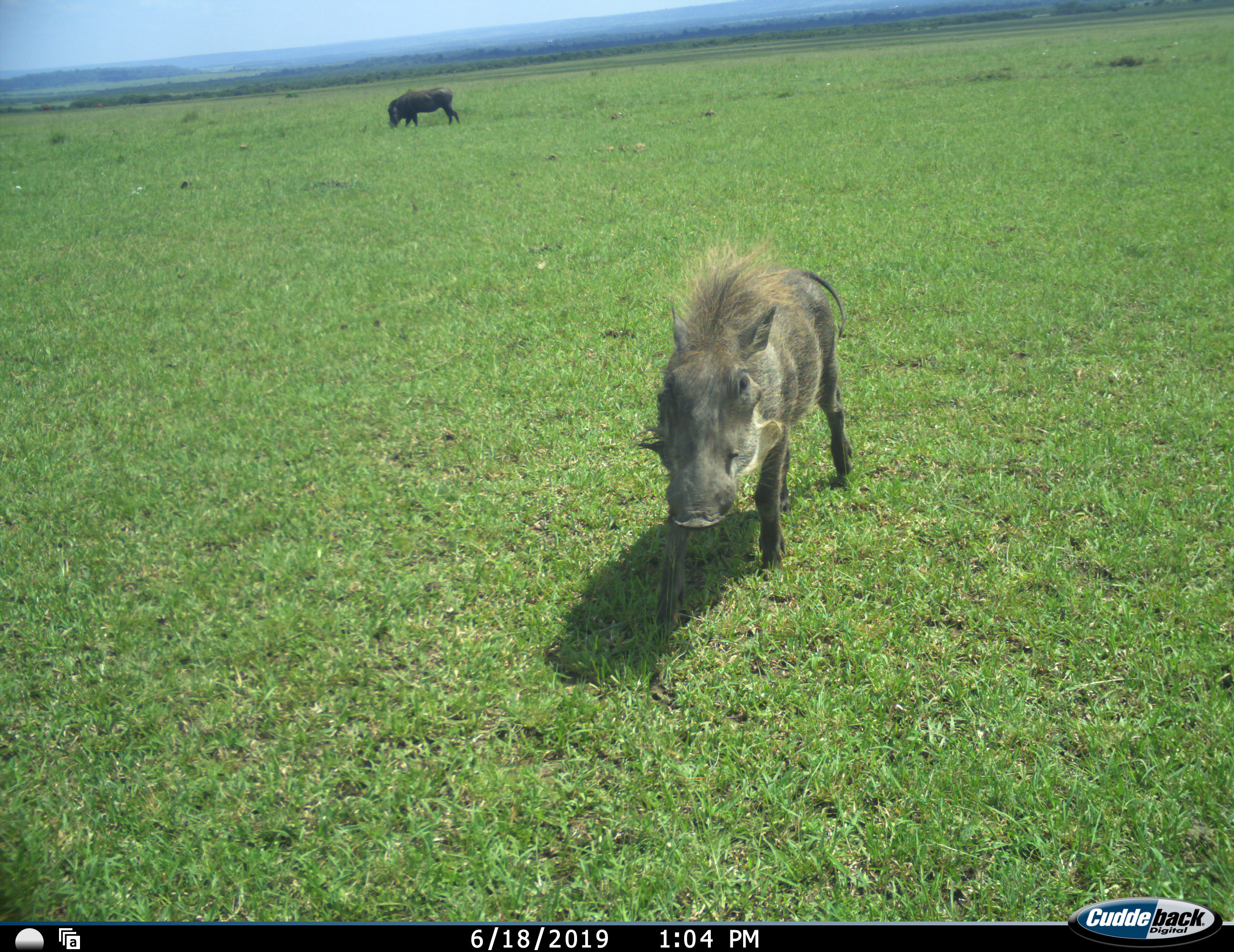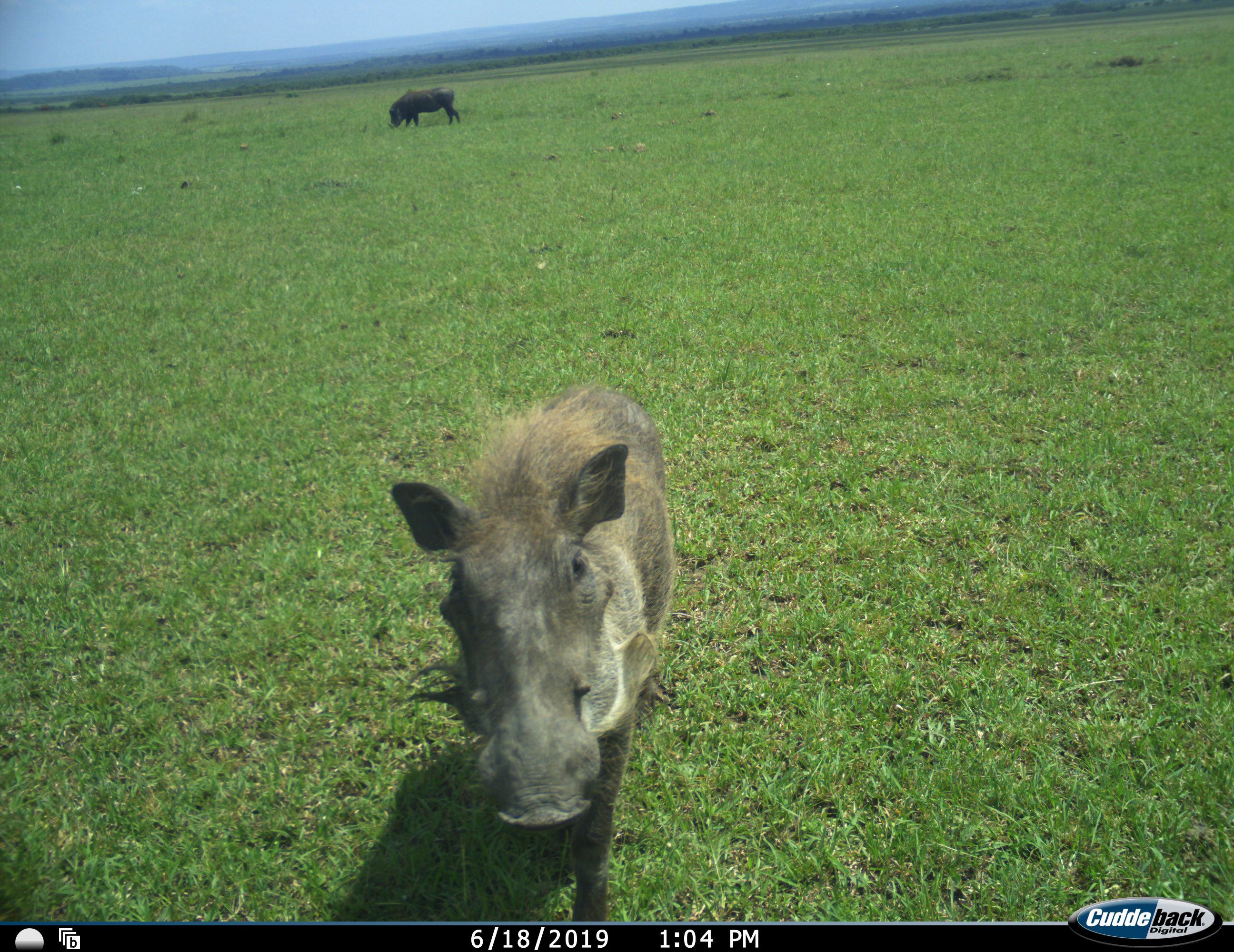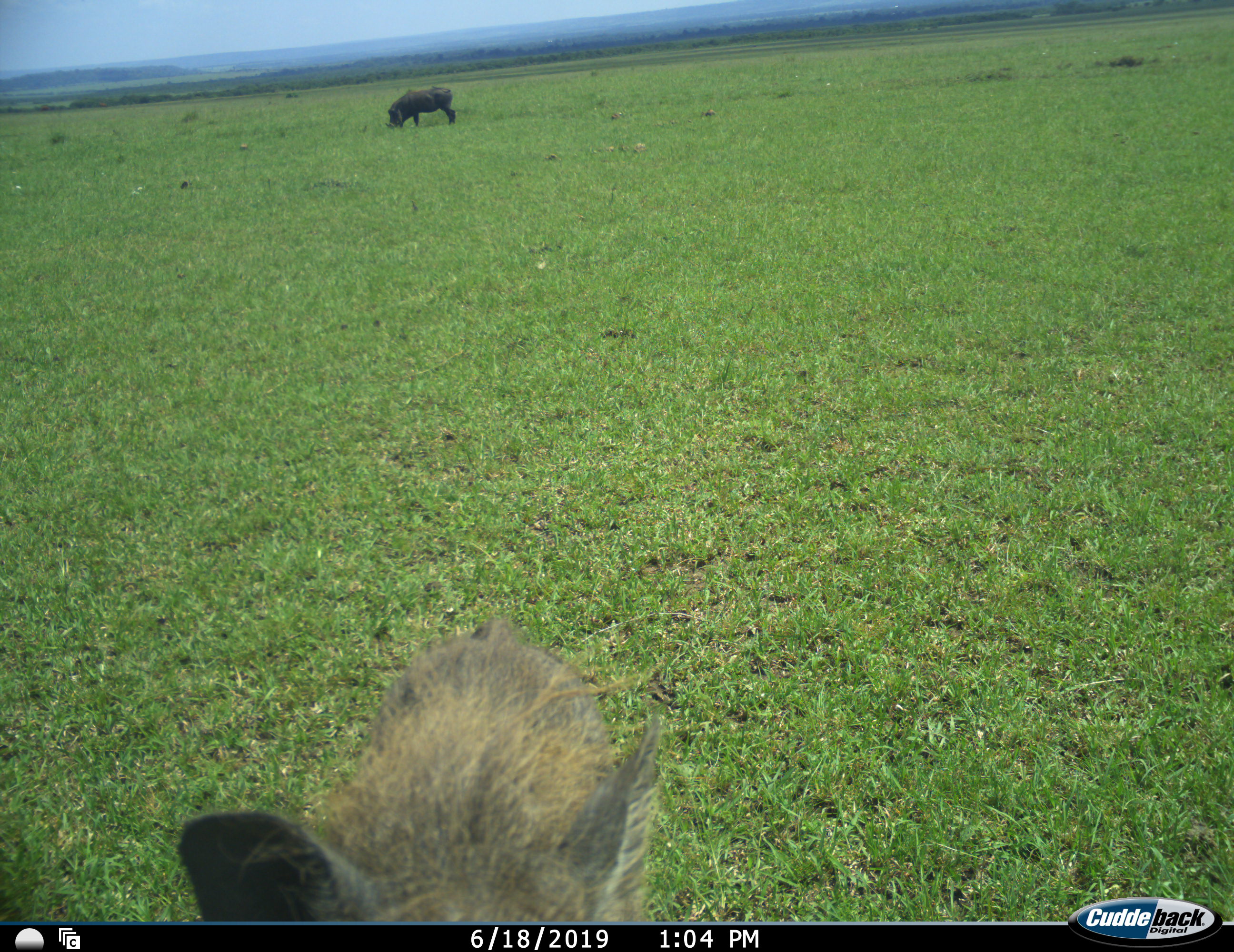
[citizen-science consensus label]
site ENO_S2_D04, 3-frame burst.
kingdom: Animalia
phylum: Chordata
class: Mammalia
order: Artiodactyla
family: Suidae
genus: Phacochoerus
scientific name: Phacochoerus africanus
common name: warthog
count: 2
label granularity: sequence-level